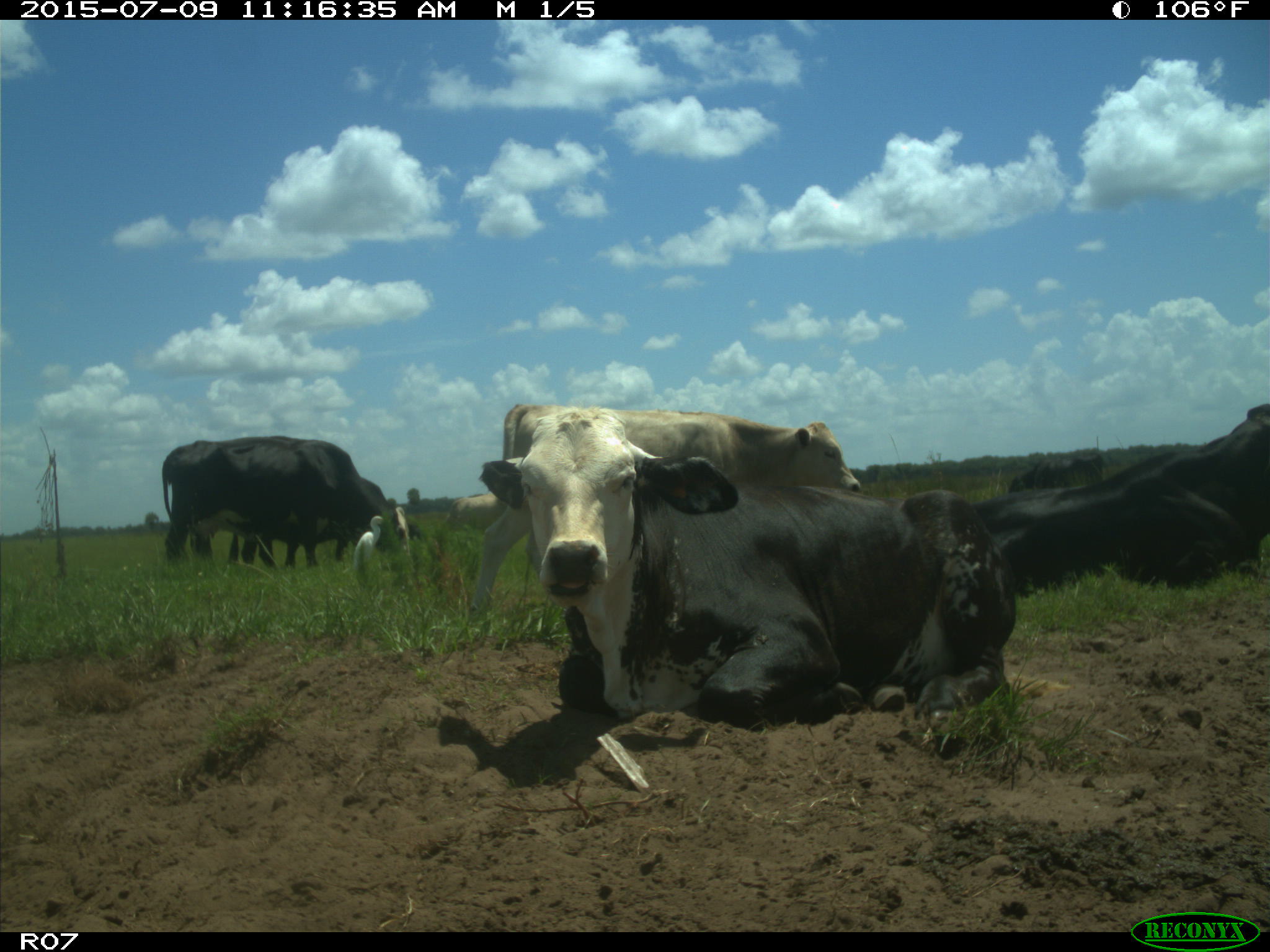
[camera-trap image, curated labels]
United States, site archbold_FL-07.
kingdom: Animalia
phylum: Chordata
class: Mammalia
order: Artiodactyla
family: Bovidae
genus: Bos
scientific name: Bos taurus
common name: domestic cow